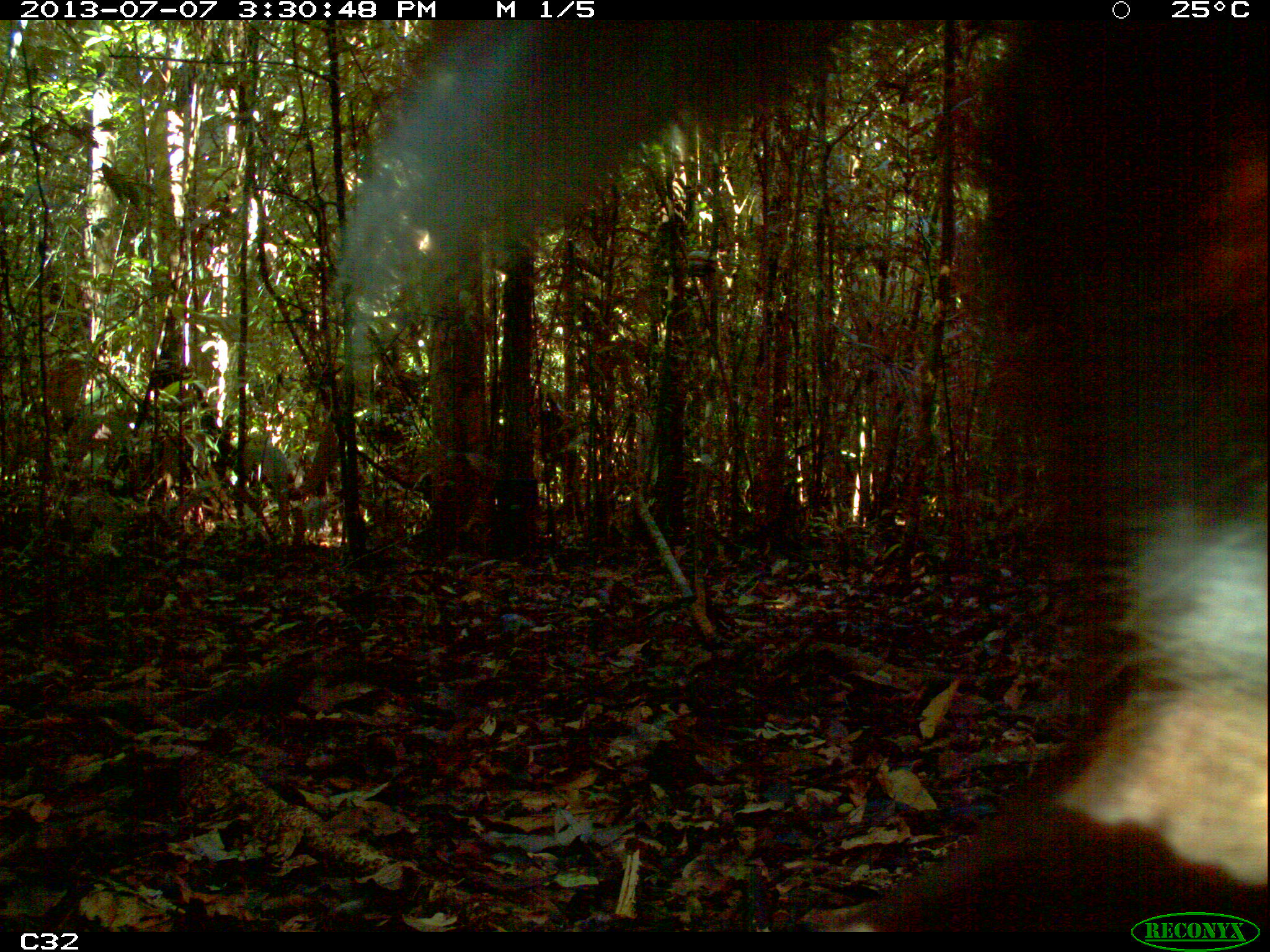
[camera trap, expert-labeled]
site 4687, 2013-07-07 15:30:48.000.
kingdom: Animalia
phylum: Chordata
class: Mammalia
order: Artiodactyla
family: Cervidae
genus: Mazama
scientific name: Mazama americana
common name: red brocket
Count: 1.